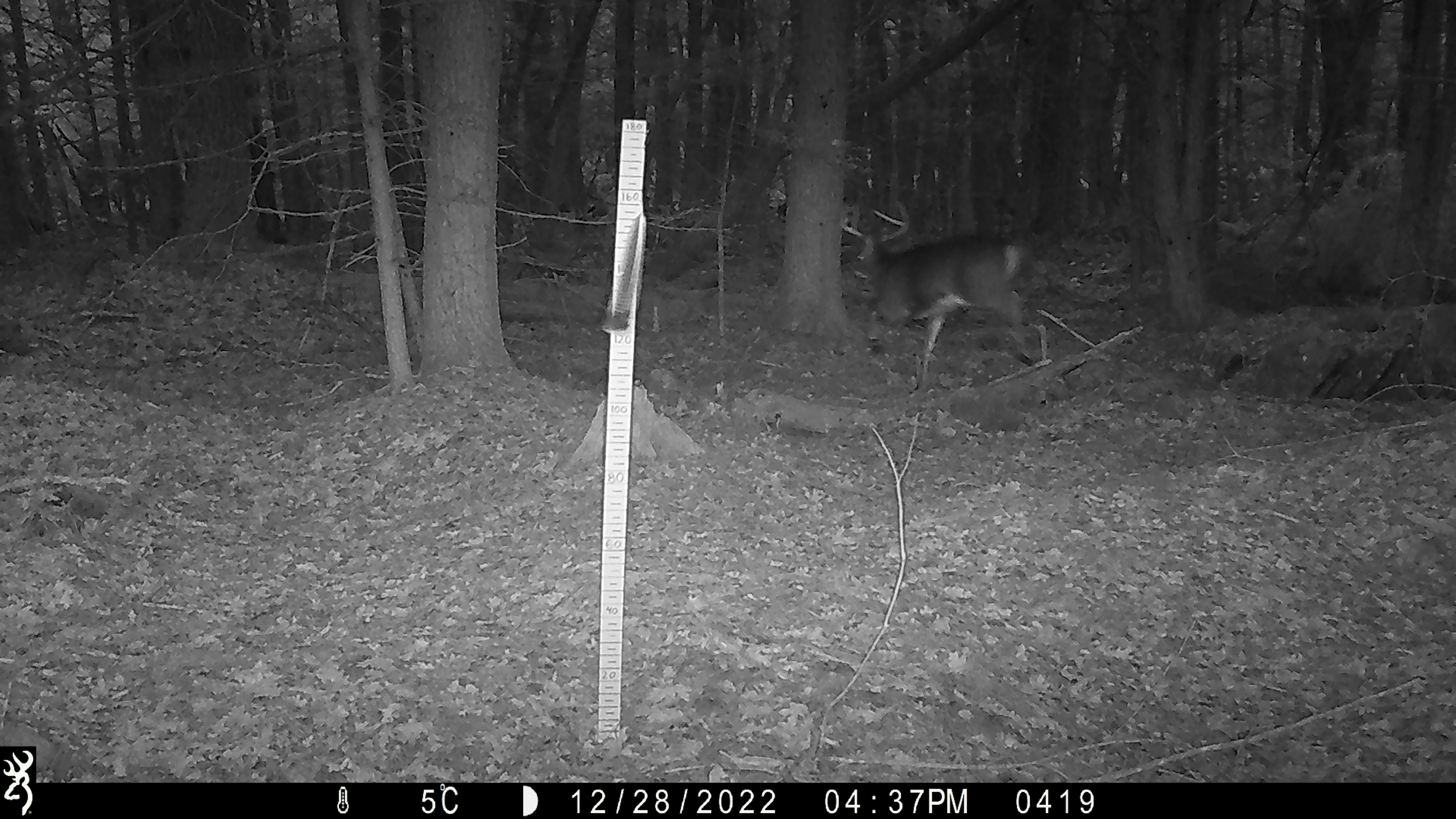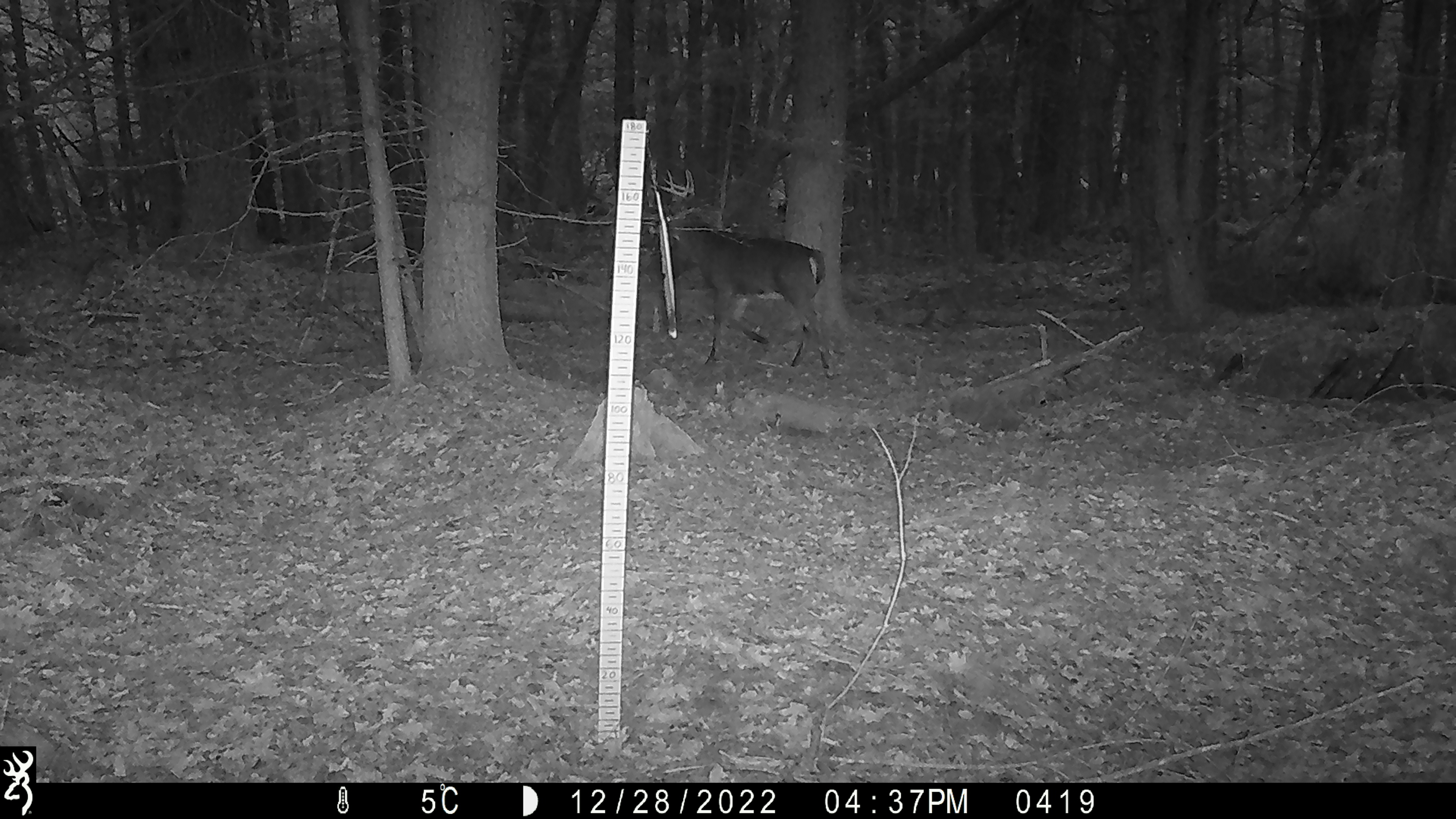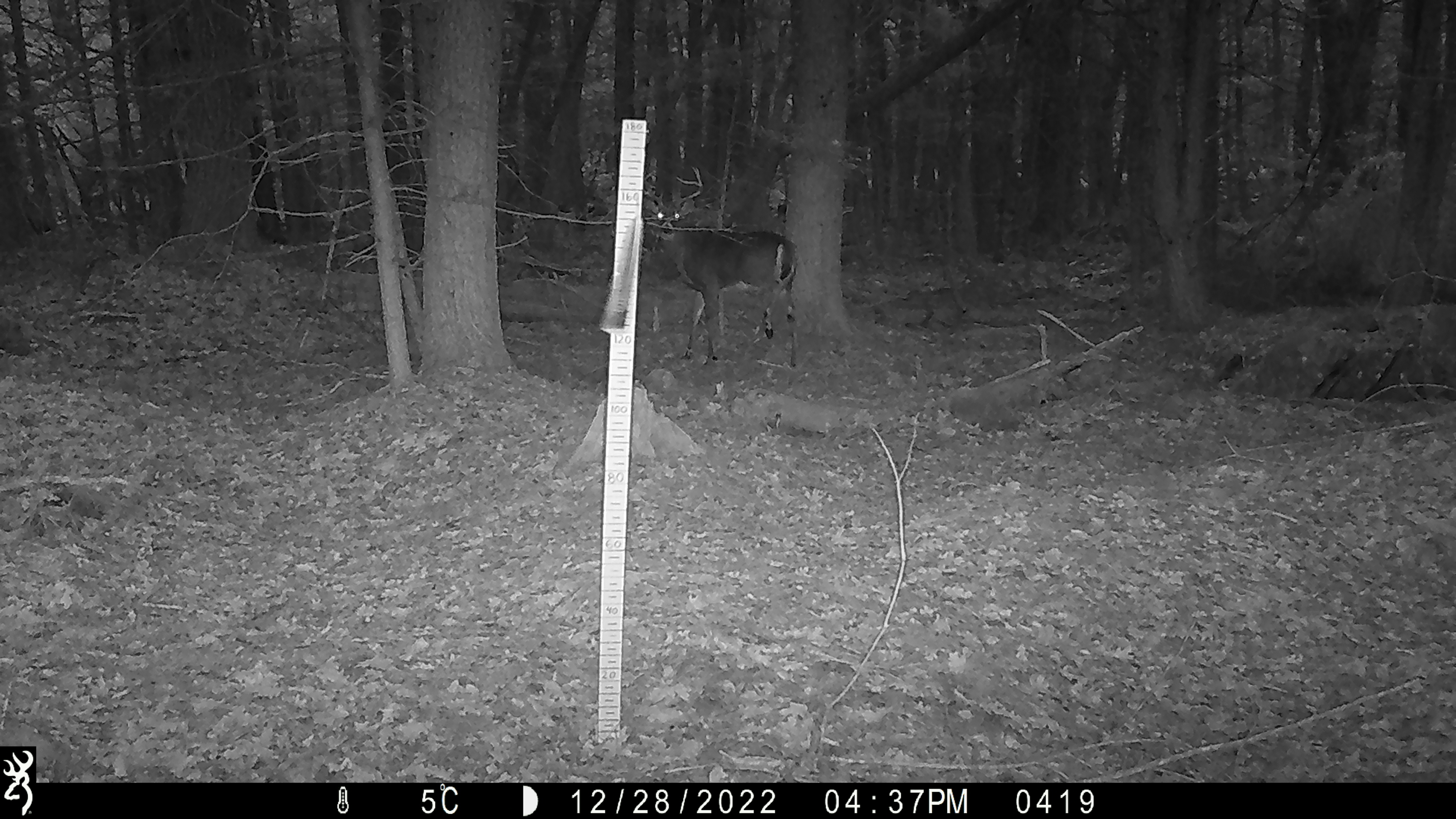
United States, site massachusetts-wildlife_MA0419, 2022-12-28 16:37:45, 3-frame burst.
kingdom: Animalia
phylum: Chordata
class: Mammalia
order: Artiodactyla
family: Cervidae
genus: Odocoileus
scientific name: Odocoileus virginianus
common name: white-tailed deer